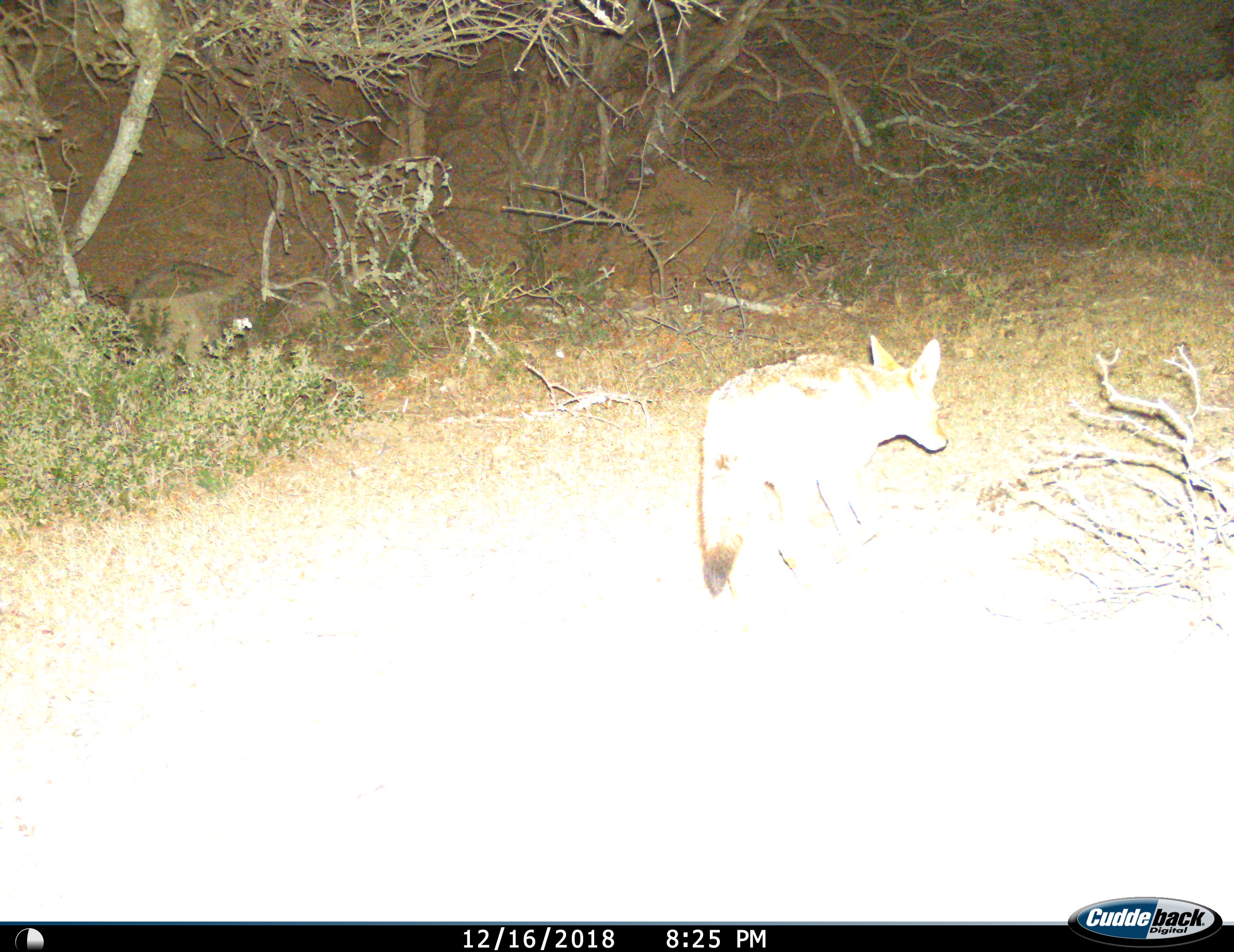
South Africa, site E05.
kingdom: Animalia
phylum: Chordata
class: Mammalia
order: Carnivora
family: Canidae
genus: Lupulella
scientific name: Lupulella mesomelas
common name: black-backed jackal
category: jackalblackbacked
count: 1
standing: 14%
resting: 0%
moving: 86%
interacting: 0%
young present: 0%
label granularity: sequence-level